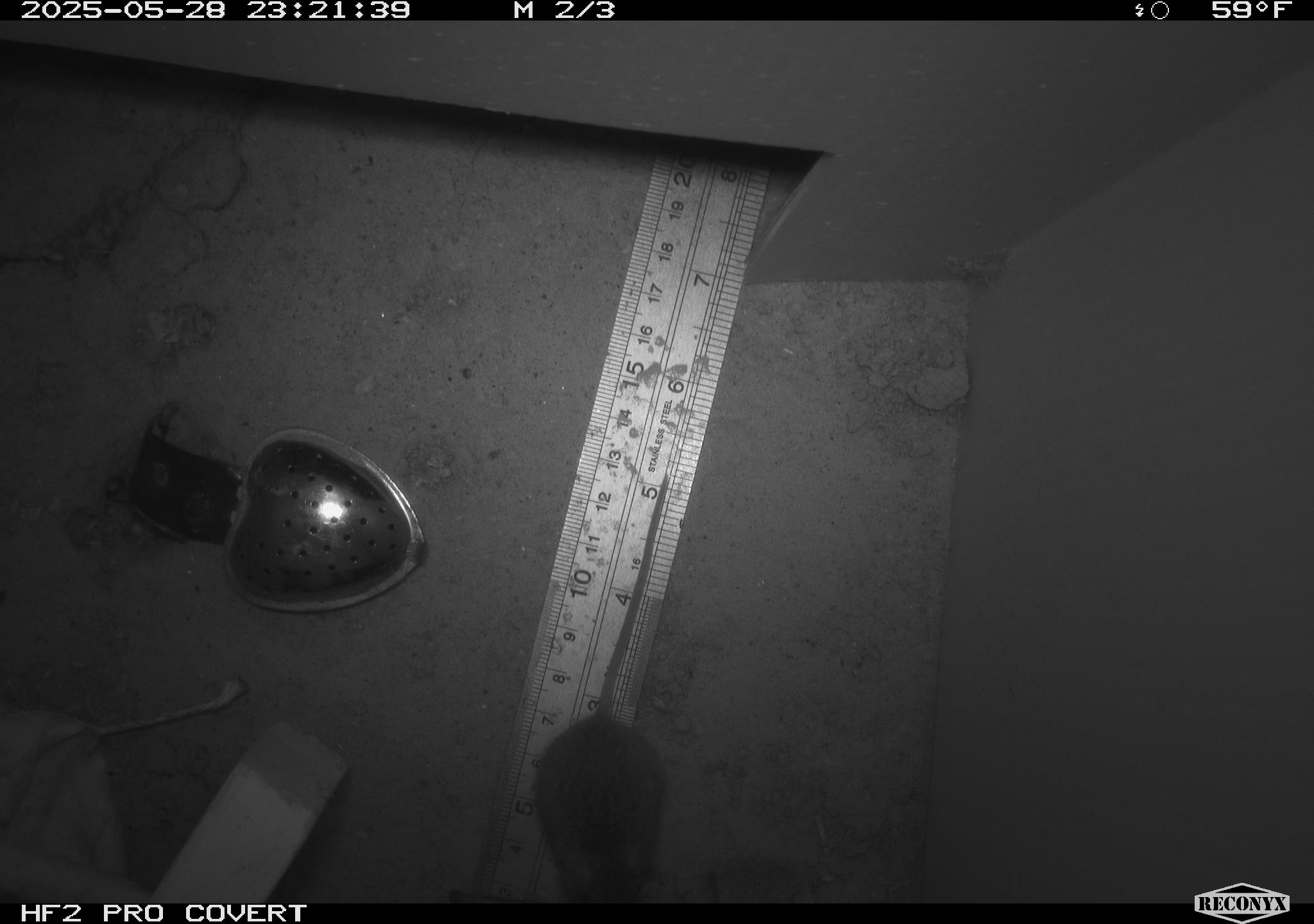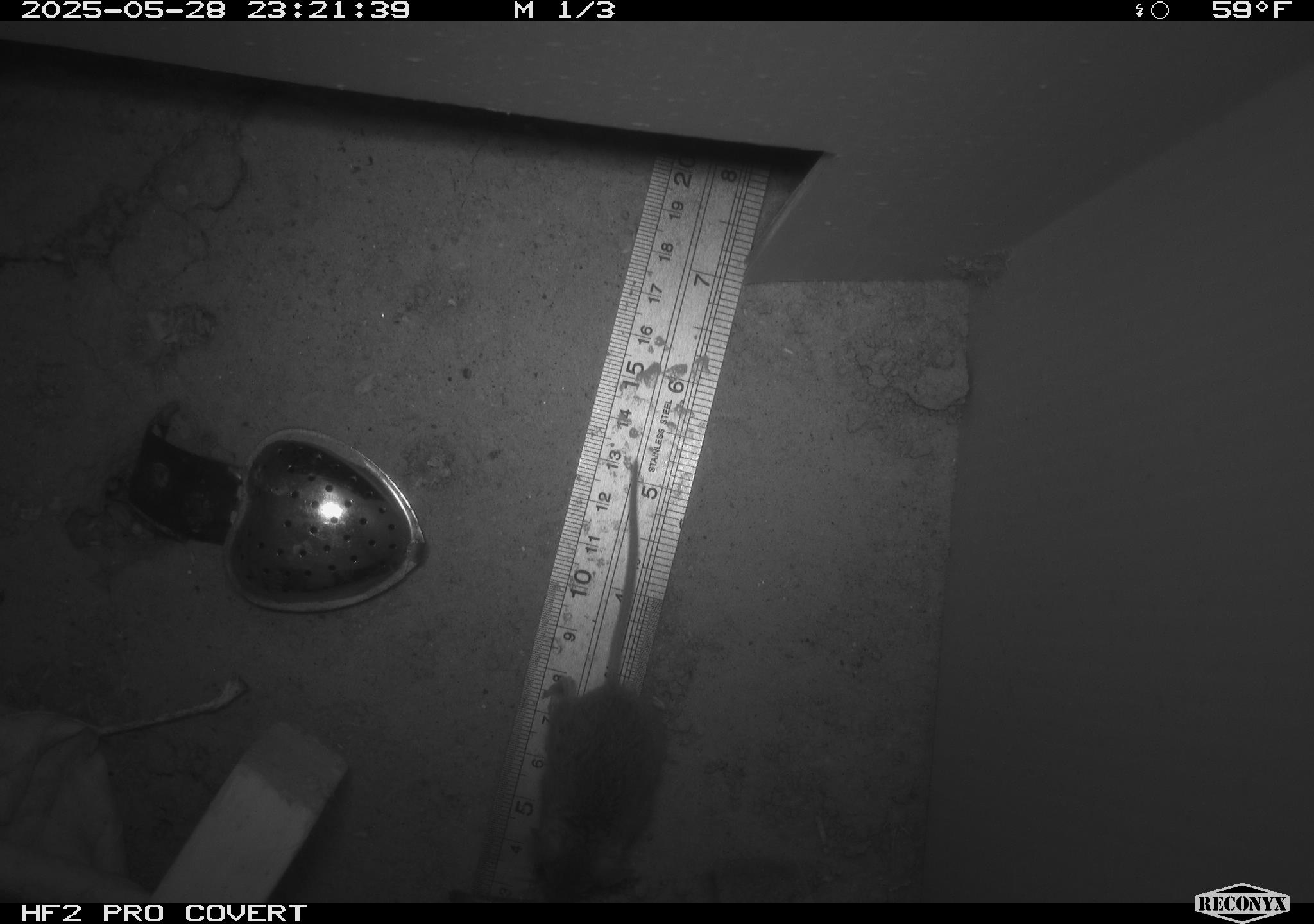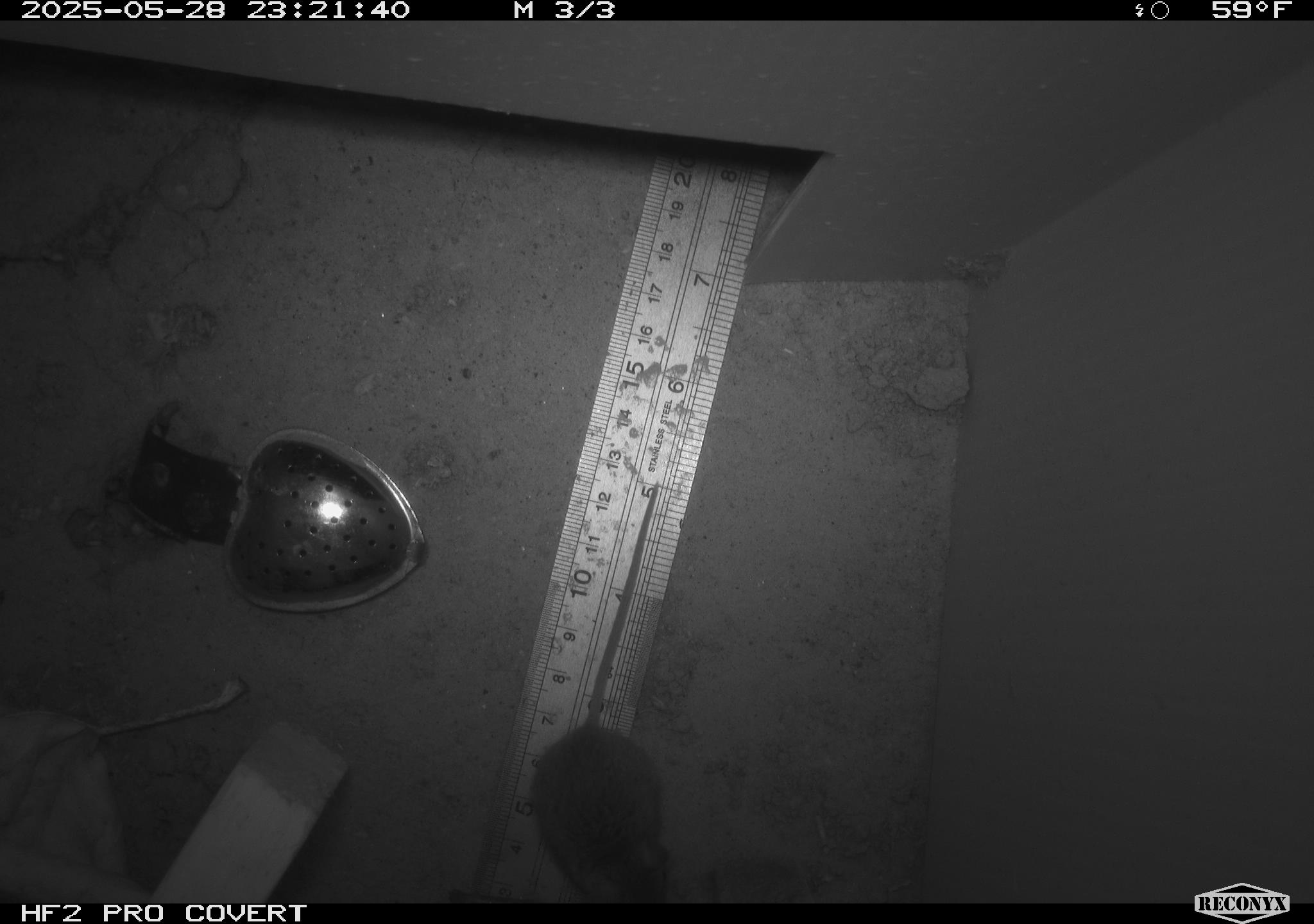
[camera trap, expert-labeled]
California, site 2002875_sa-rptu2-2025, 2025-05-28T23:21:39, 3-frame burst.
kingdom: Animalia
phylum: Chordata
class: Mammalia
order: Rodentia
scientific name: Rodentia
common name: mouse species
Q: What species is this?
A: Mouse species (Rodentia).